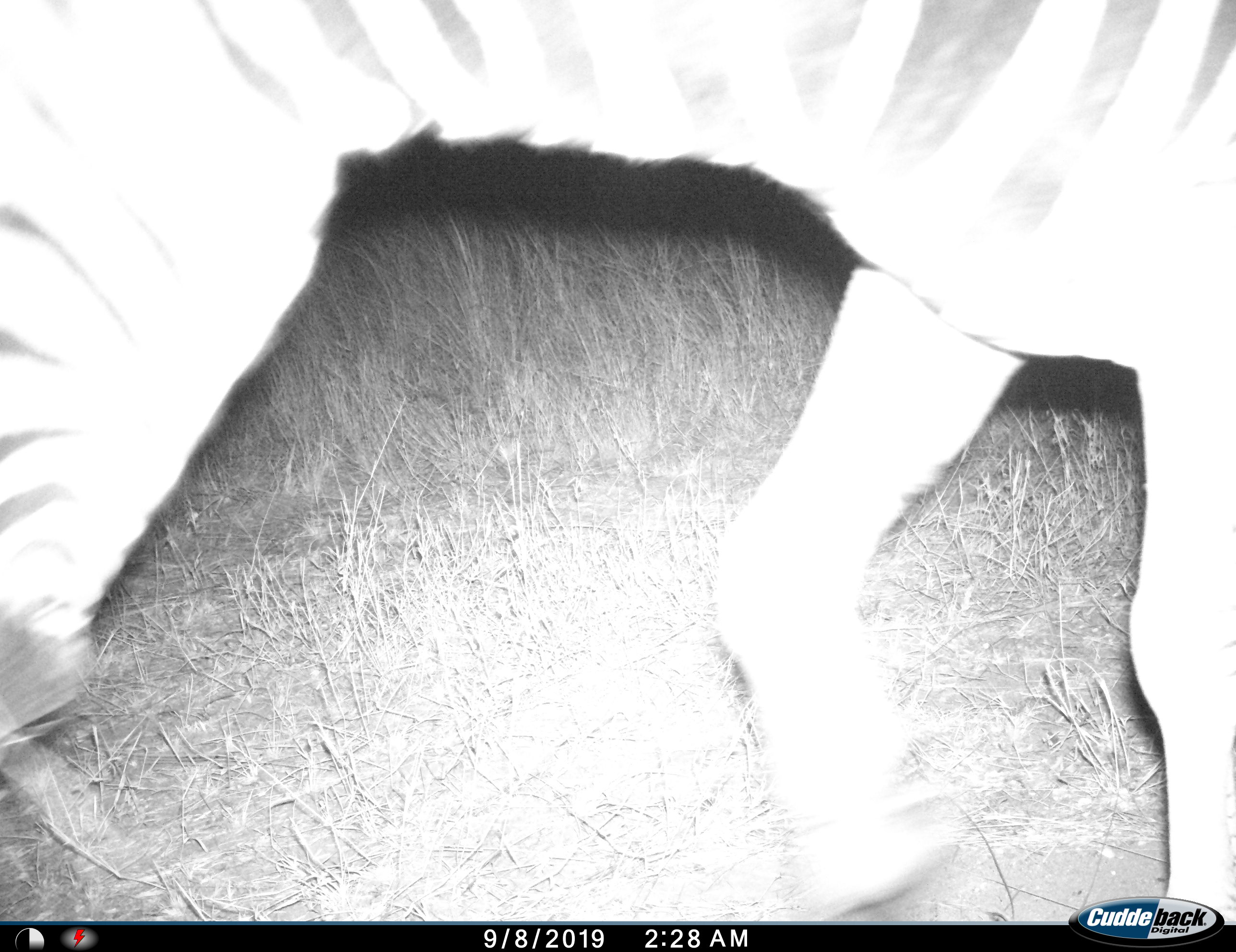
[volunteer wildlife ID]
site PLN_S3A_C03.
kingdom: Animalia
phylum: Chordata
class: Mammalia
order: Perissodactyla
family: Equidae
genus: Equus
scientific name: Equus quagga burchellii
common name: burchell's zebra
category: zebraburchells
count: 1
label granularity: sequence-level